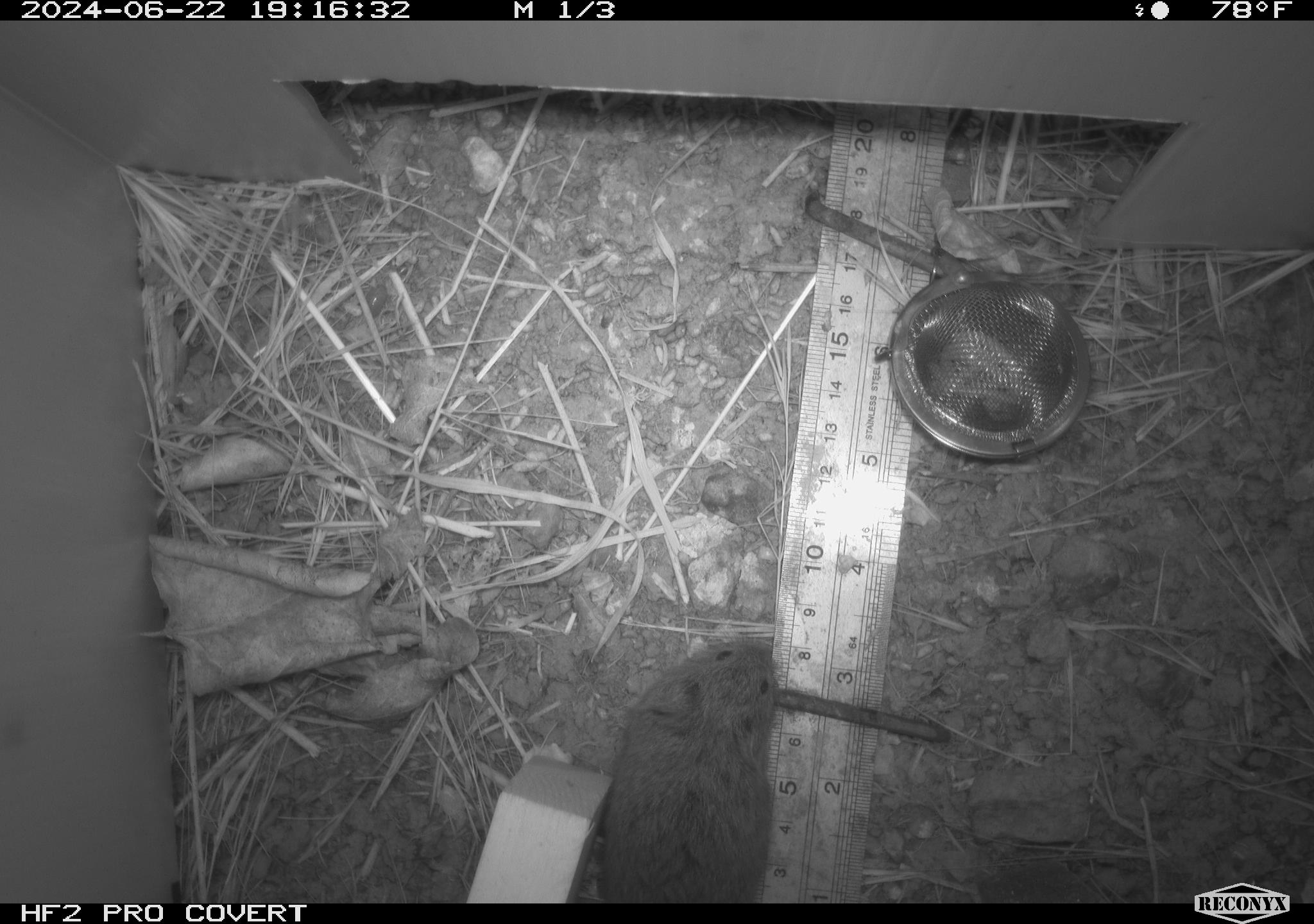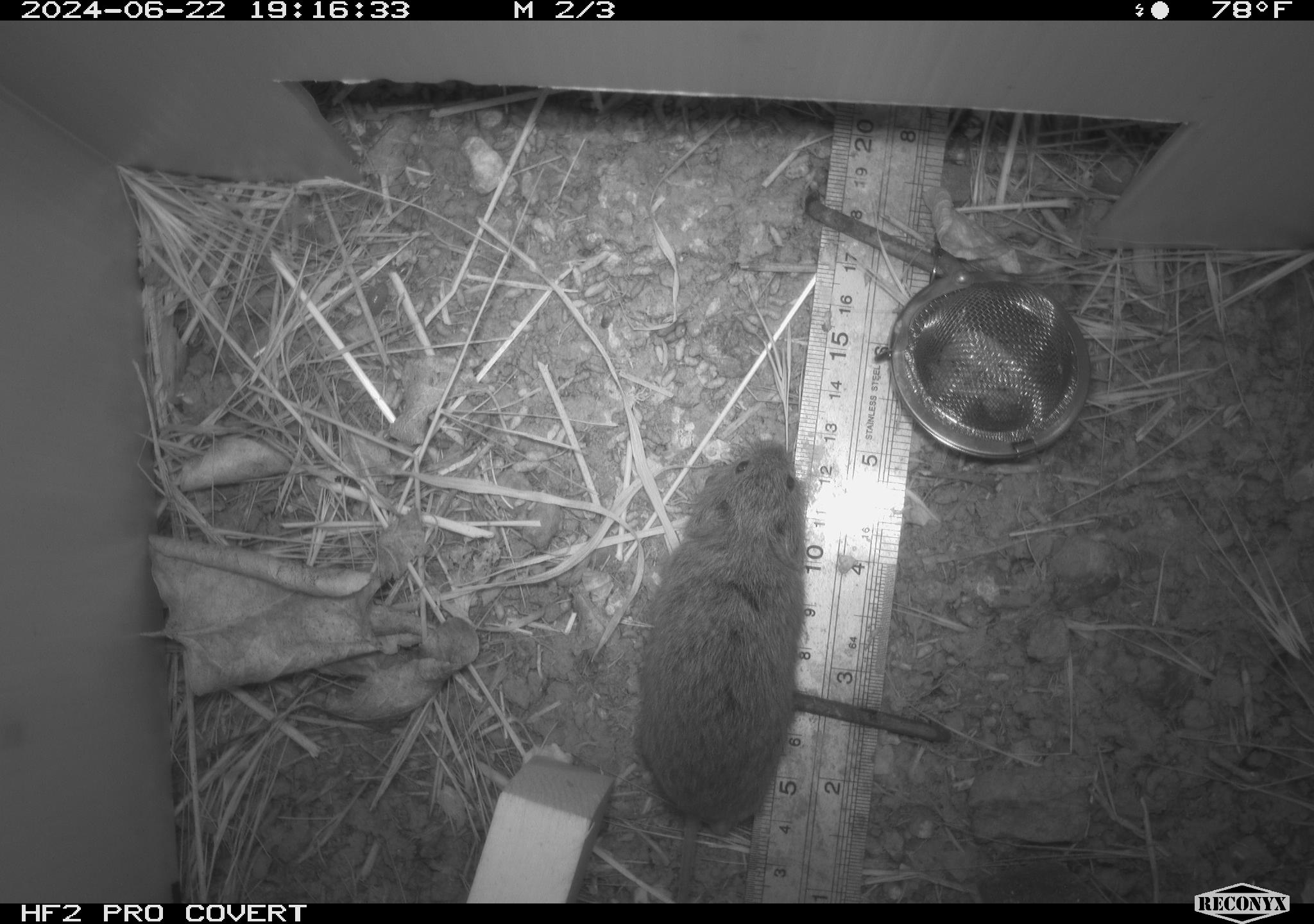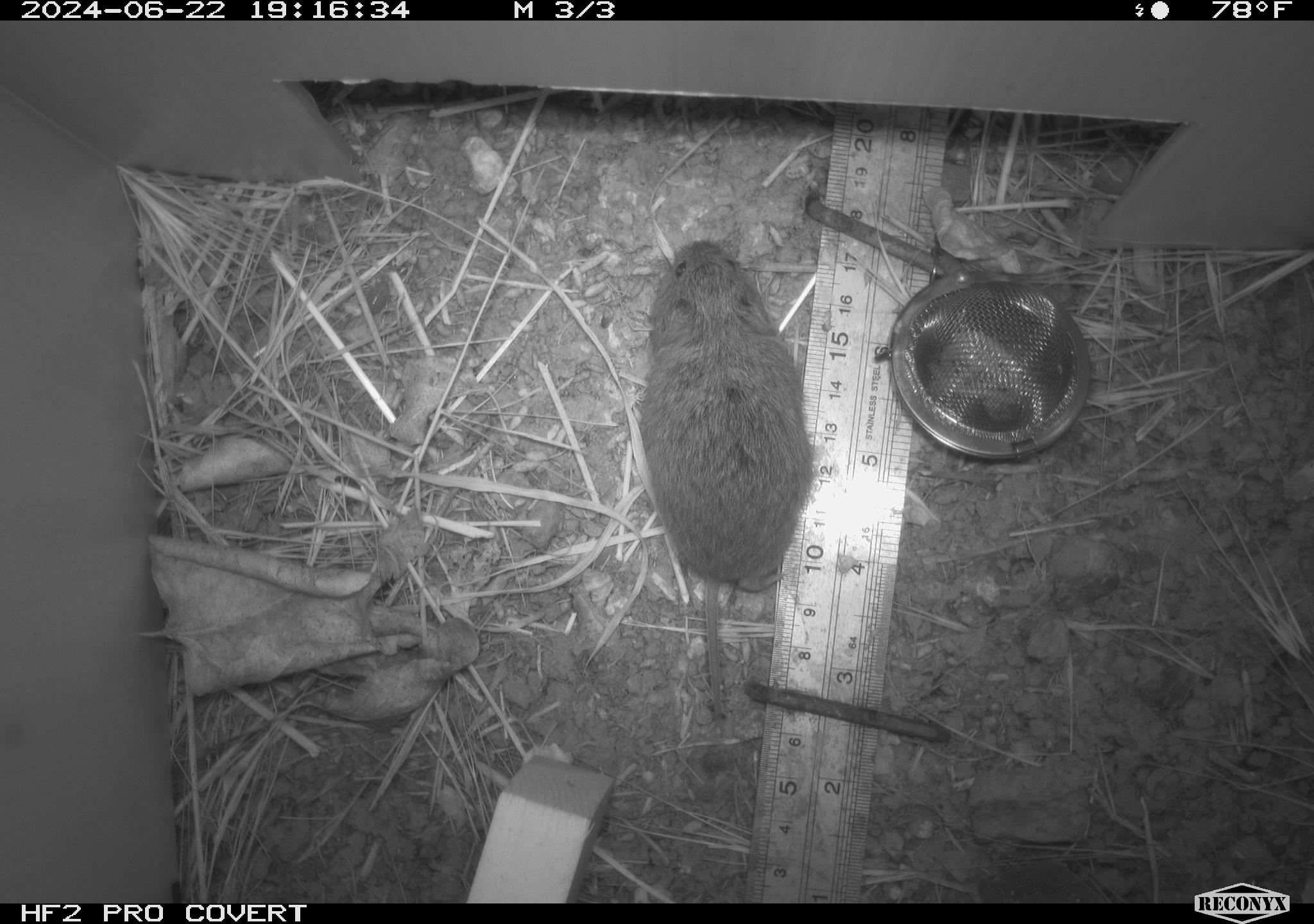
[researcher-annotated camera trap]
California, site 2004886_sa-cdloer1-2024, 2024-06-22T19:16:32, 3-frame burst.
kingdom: Animalia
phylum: Chordata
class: Mammalia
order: Rodentia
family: Cricetidae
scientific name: Arvicolinae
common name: voles, lemmings, and muskrats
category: arvicolinae subfamily